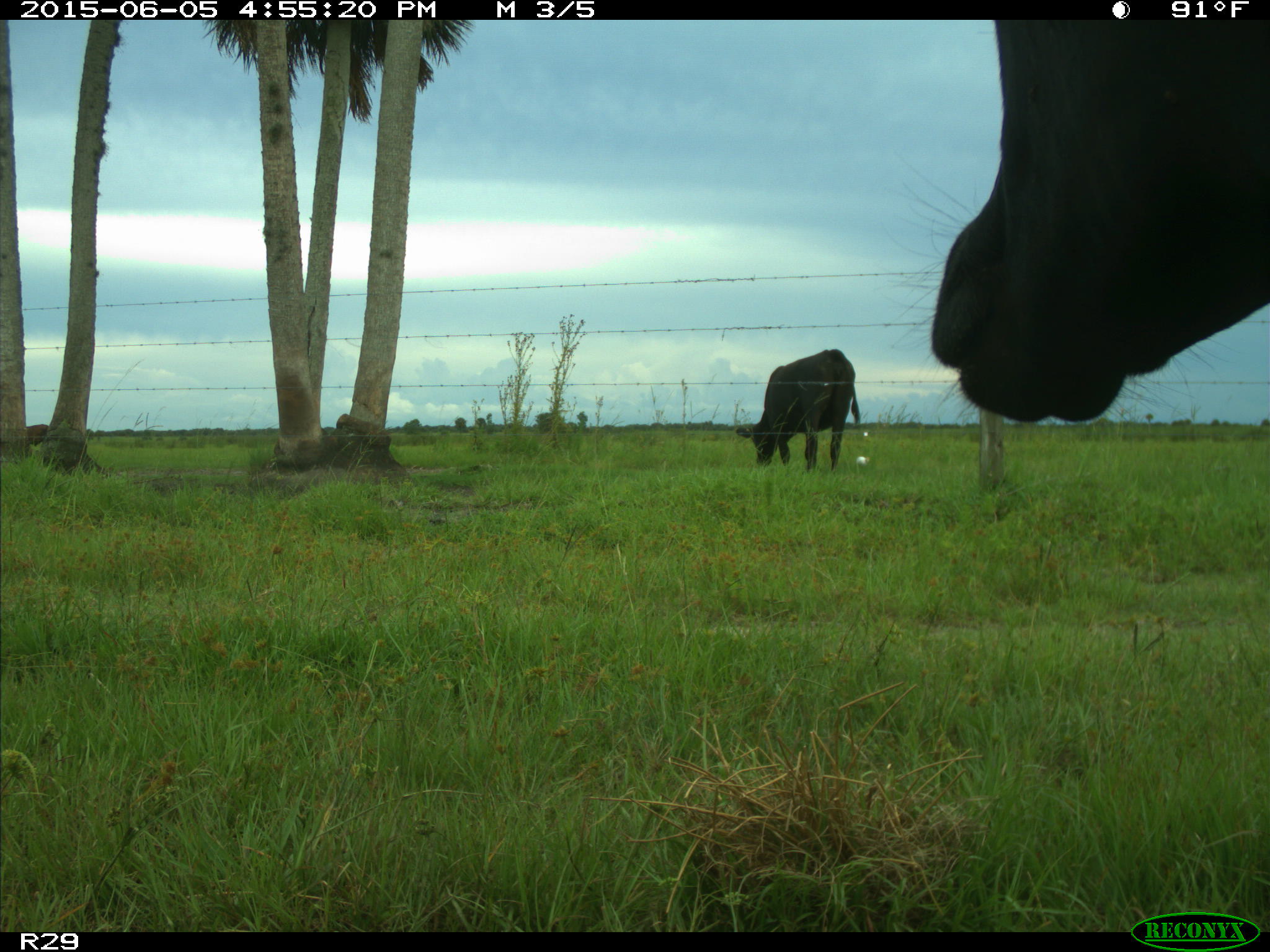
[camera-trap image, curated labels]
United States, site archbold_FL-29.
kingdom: Animalia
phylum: Chordata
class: Mammalia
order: Artiodactyla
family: Bovidae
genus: Bos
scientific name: Bos taurus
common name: domestic cow